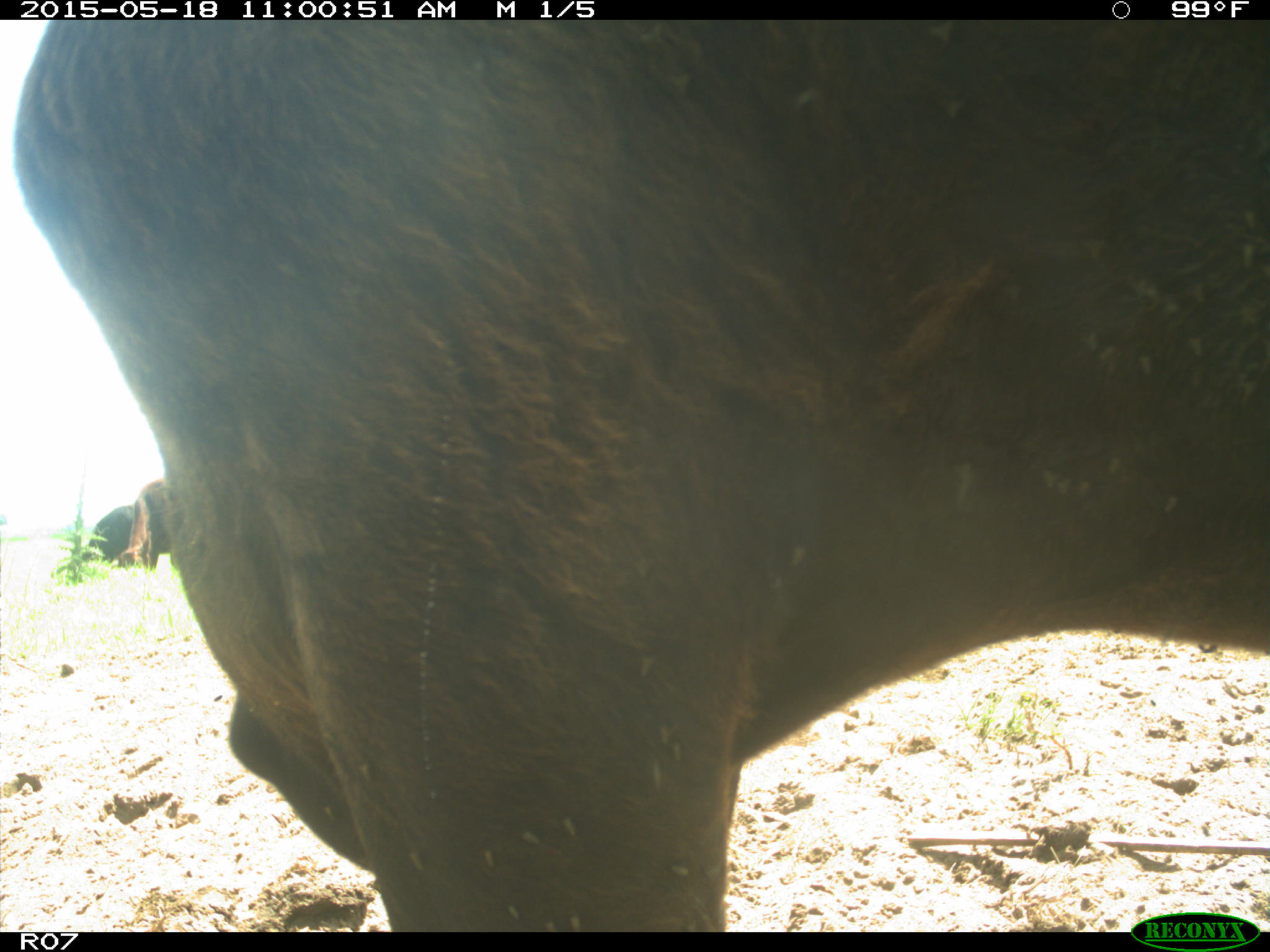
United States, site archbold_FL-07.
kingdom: Animalia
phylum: Chordata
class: Mammalia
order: Artiodactyla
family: Bovidae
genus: Bos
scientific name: Bos taurus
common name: domestic cow